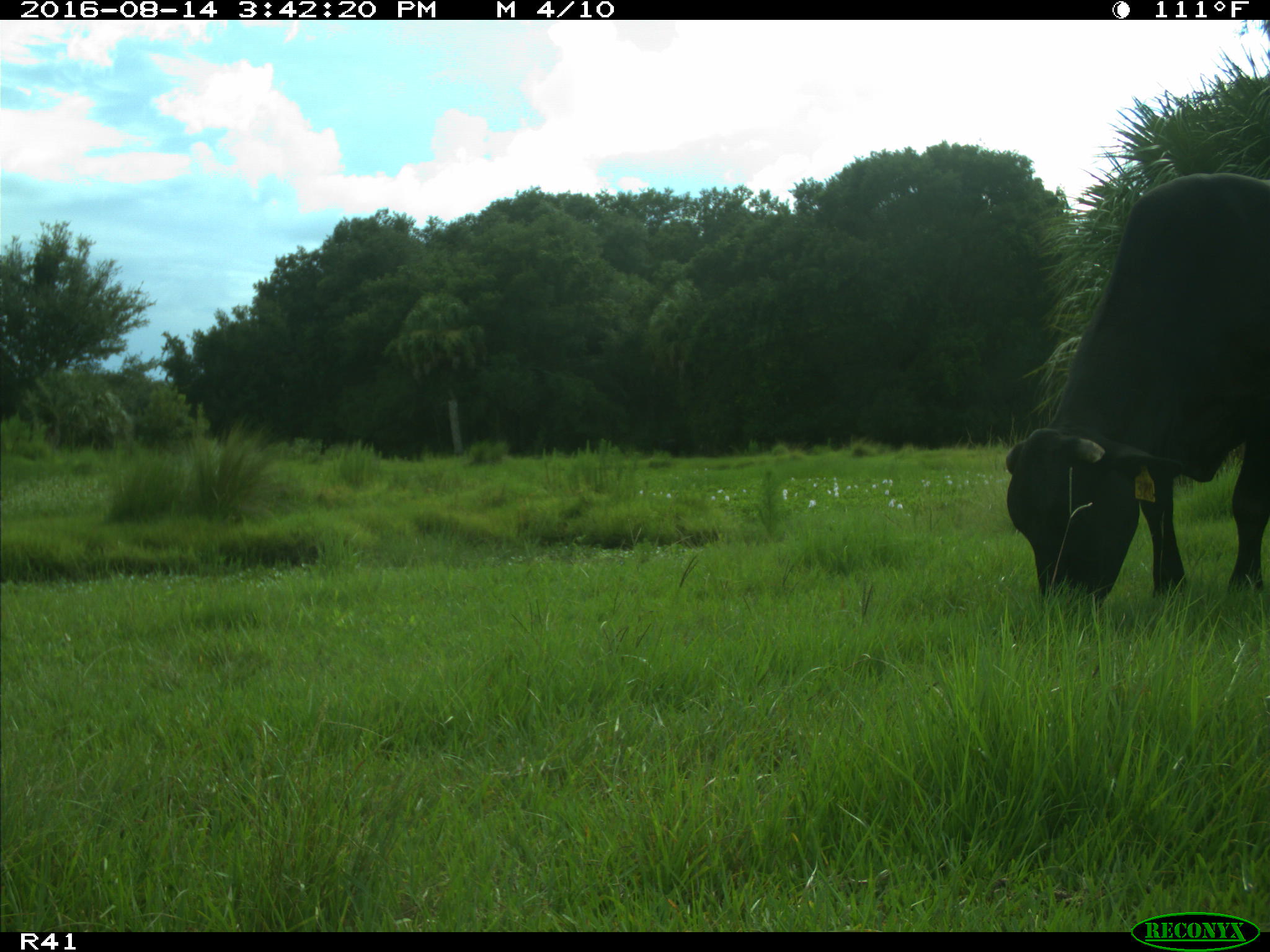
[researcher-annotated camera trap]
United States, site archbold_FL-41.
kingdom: Animalia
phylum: Chordata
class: Mammalia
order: Artiodactyla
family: Bovidae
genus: Bos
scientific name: Bos taurus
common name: domestic cow